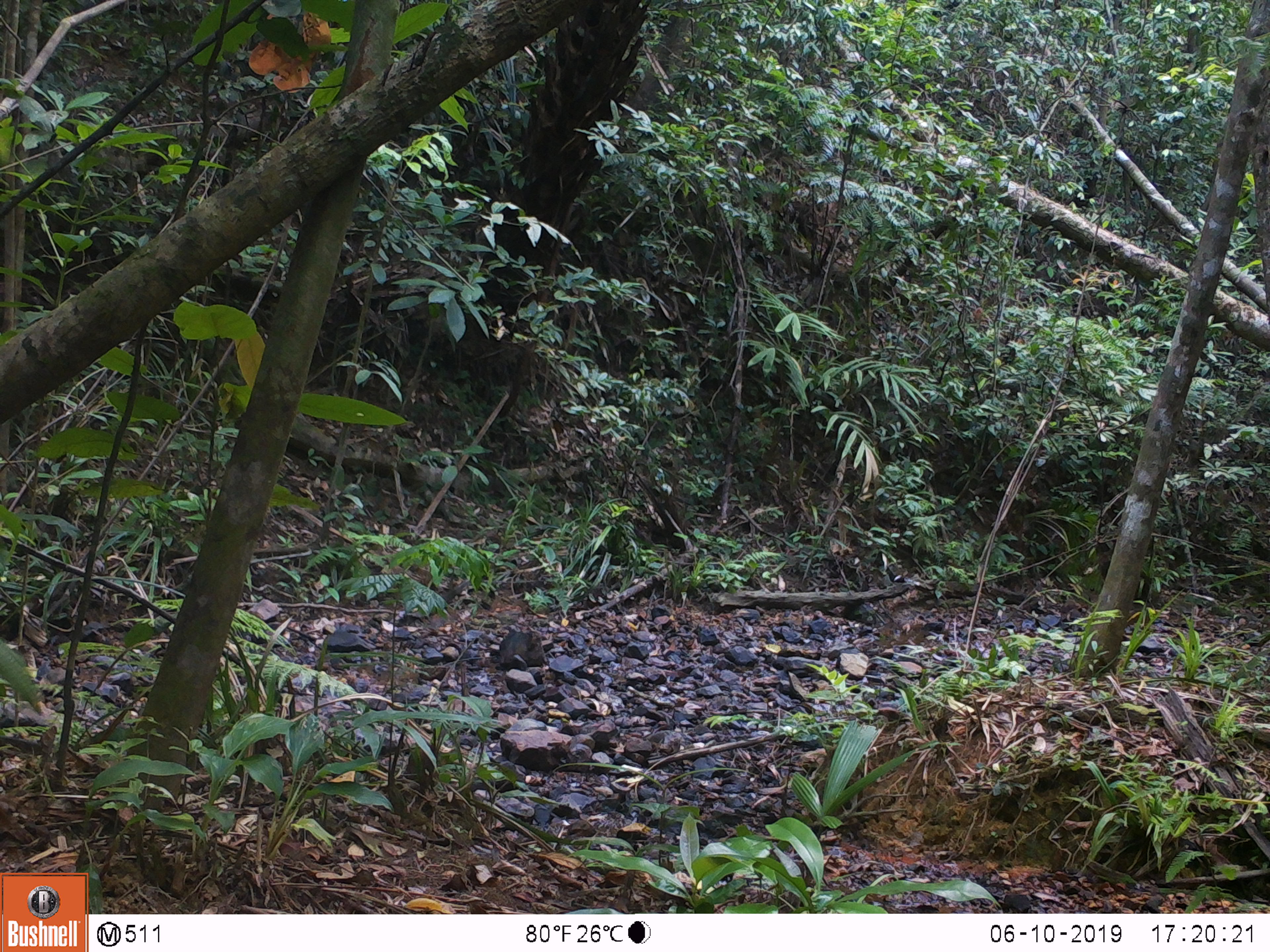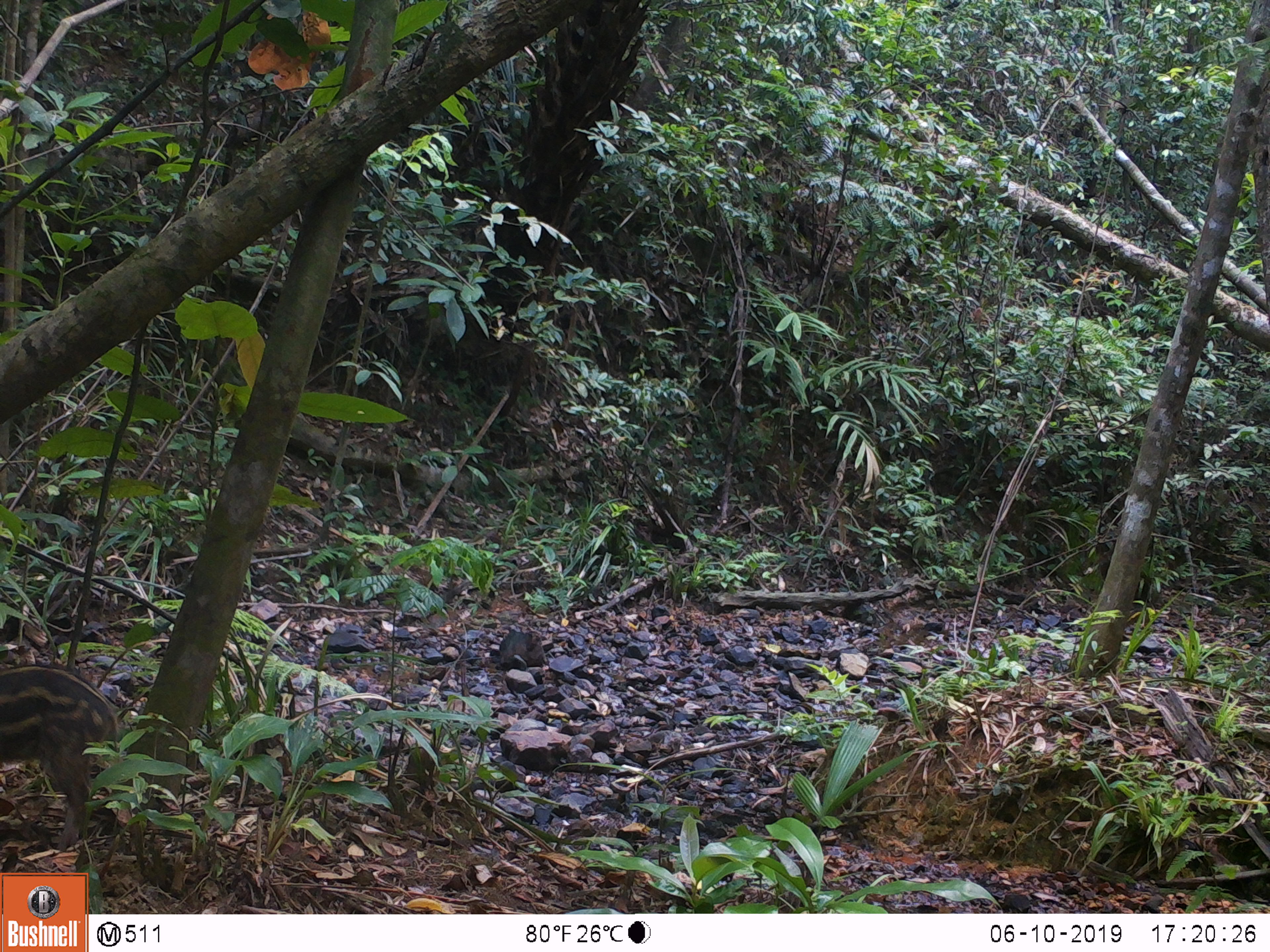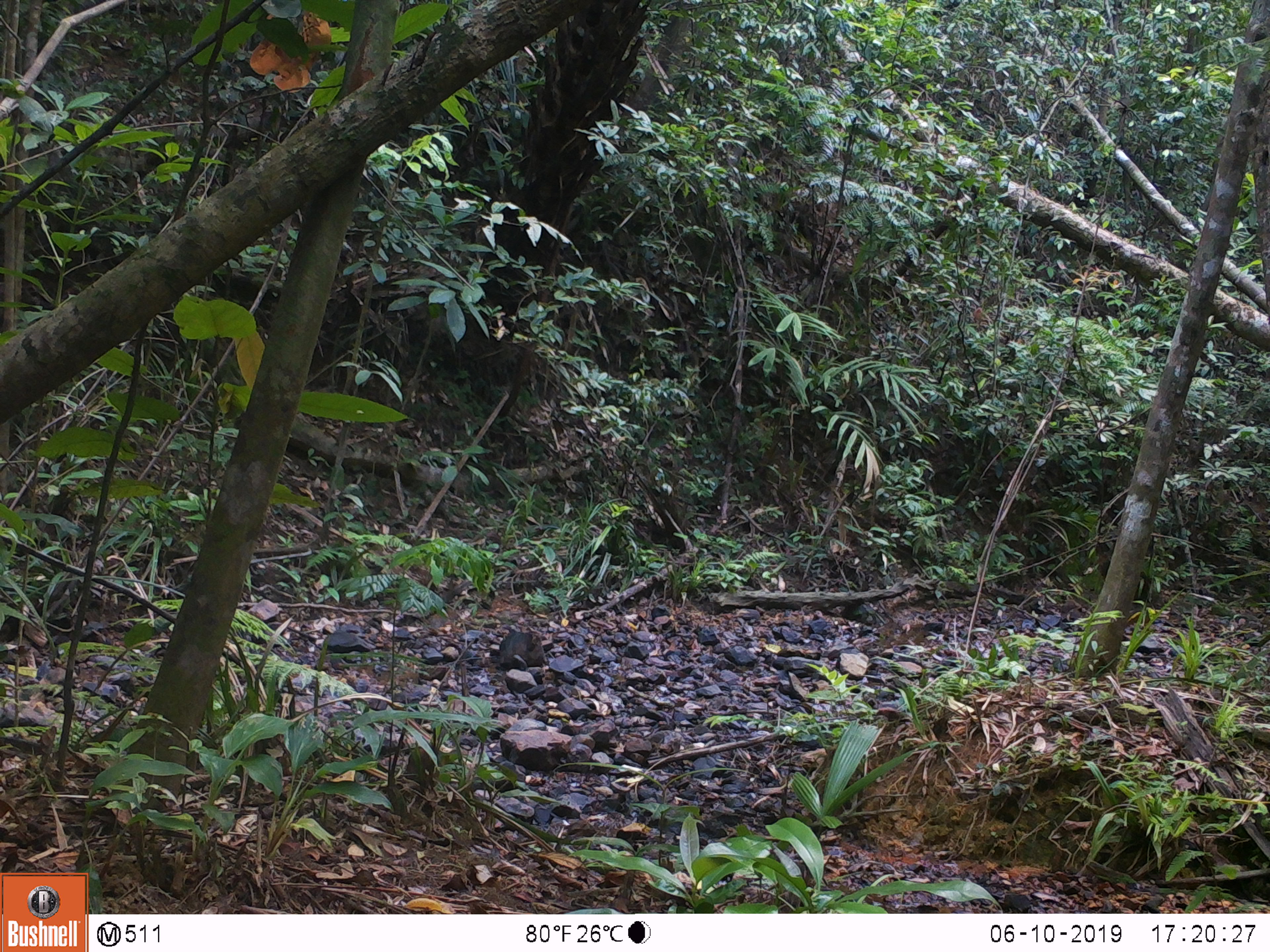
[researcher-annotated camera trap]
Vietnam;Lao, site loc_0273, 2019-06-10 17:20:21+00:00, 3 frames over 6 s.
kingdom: Animalia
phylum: Chordata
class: Mammalia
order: Artiodactyla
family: Suidae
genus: Sus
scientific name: Sus scrofa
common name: eurasian wild pig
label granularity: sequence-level